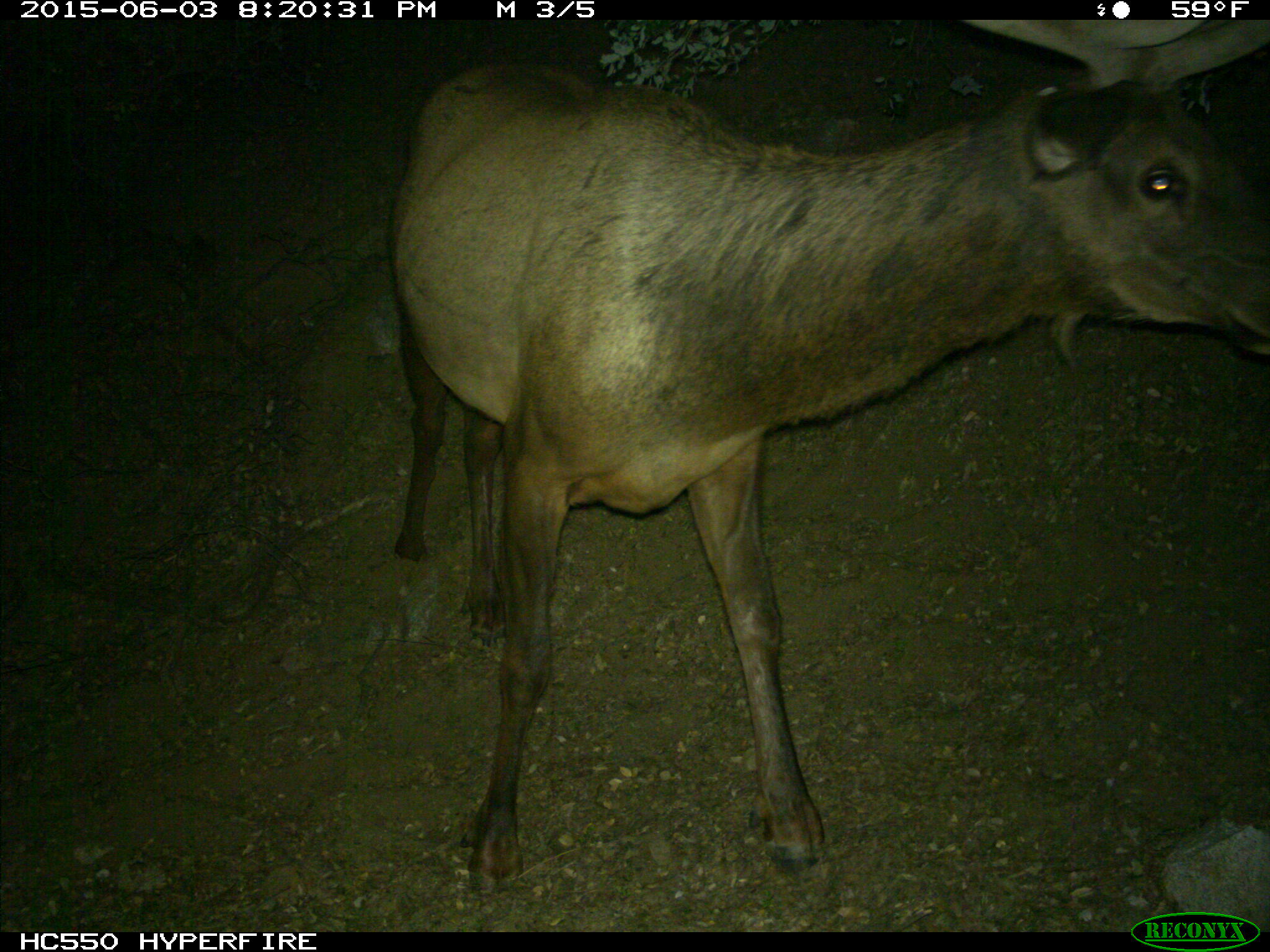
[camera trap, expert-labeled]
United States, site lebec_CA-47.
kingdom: Animalia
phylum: Chordata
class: Mammalia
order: Artiodactyla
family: Cervidae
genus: Cervus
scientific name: Cervus canadensis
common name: elk